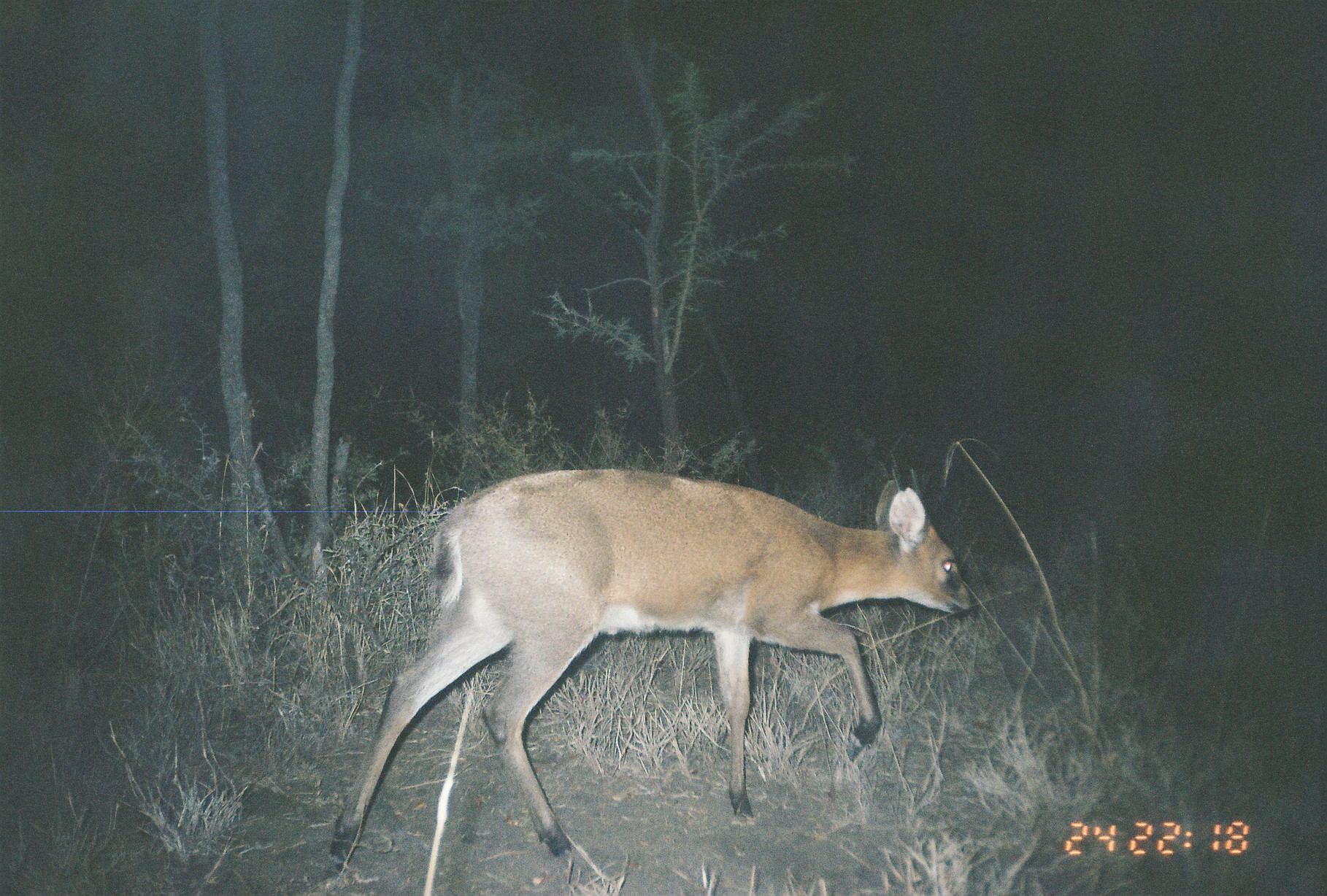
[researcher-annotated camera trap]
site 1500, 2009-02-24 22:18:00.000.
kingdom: Animalia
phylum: Chordata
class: Mammalia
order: Artiodactyla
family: Bovidae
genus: Sylvicapra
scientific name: Sylvicapra grimmia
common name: bush duiker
Sylvicapra grimmia (bush duiker), count 1.